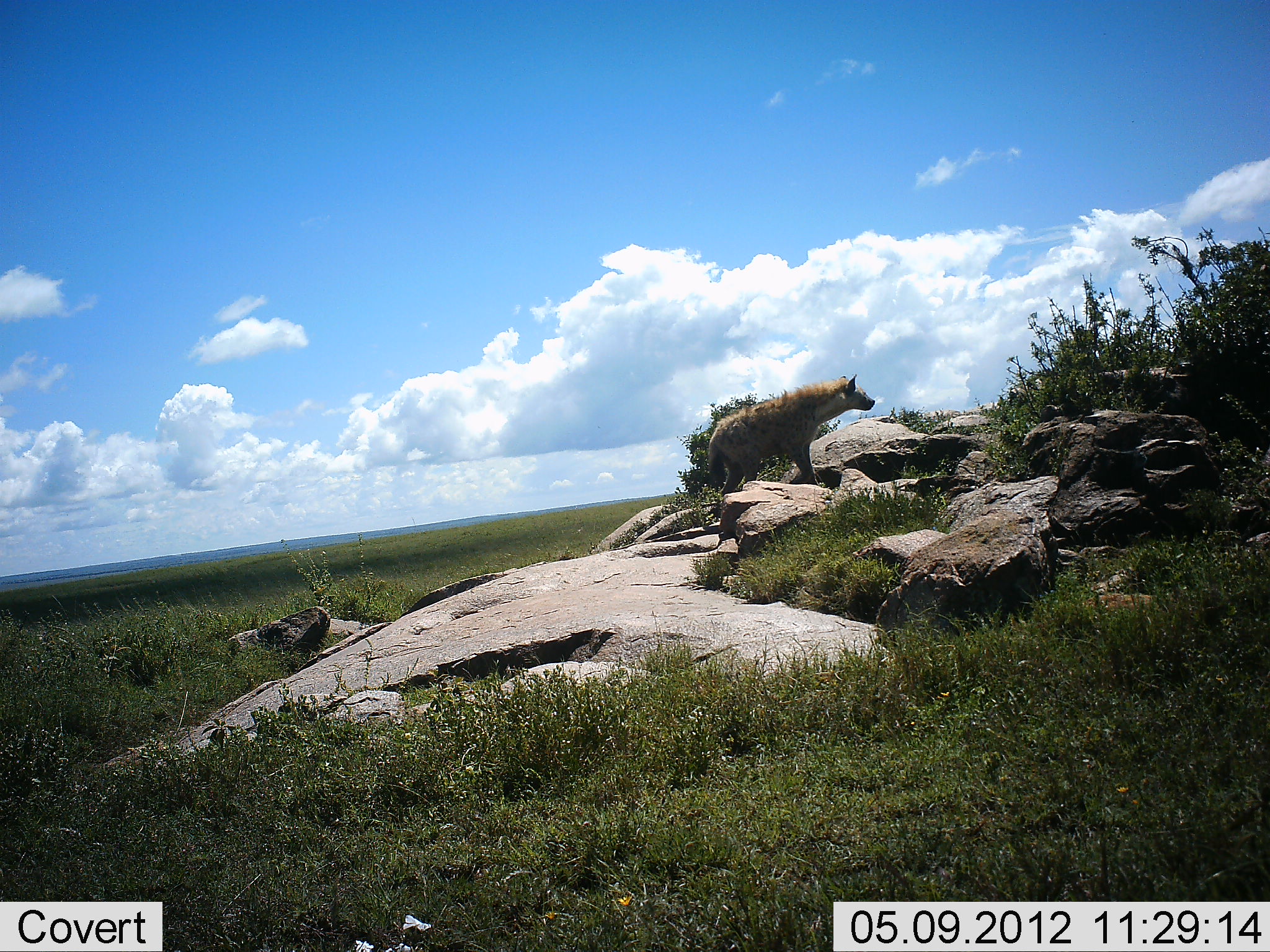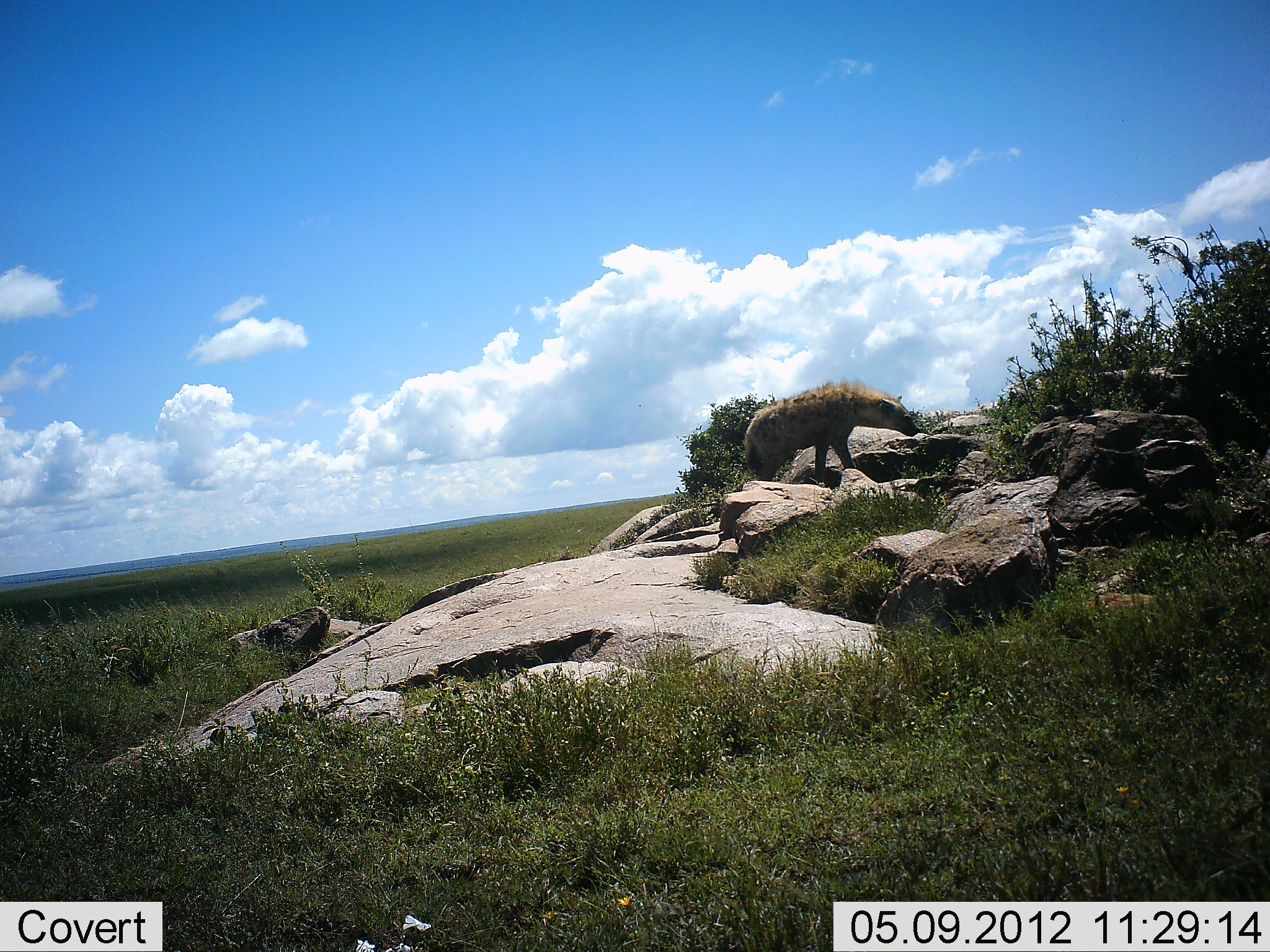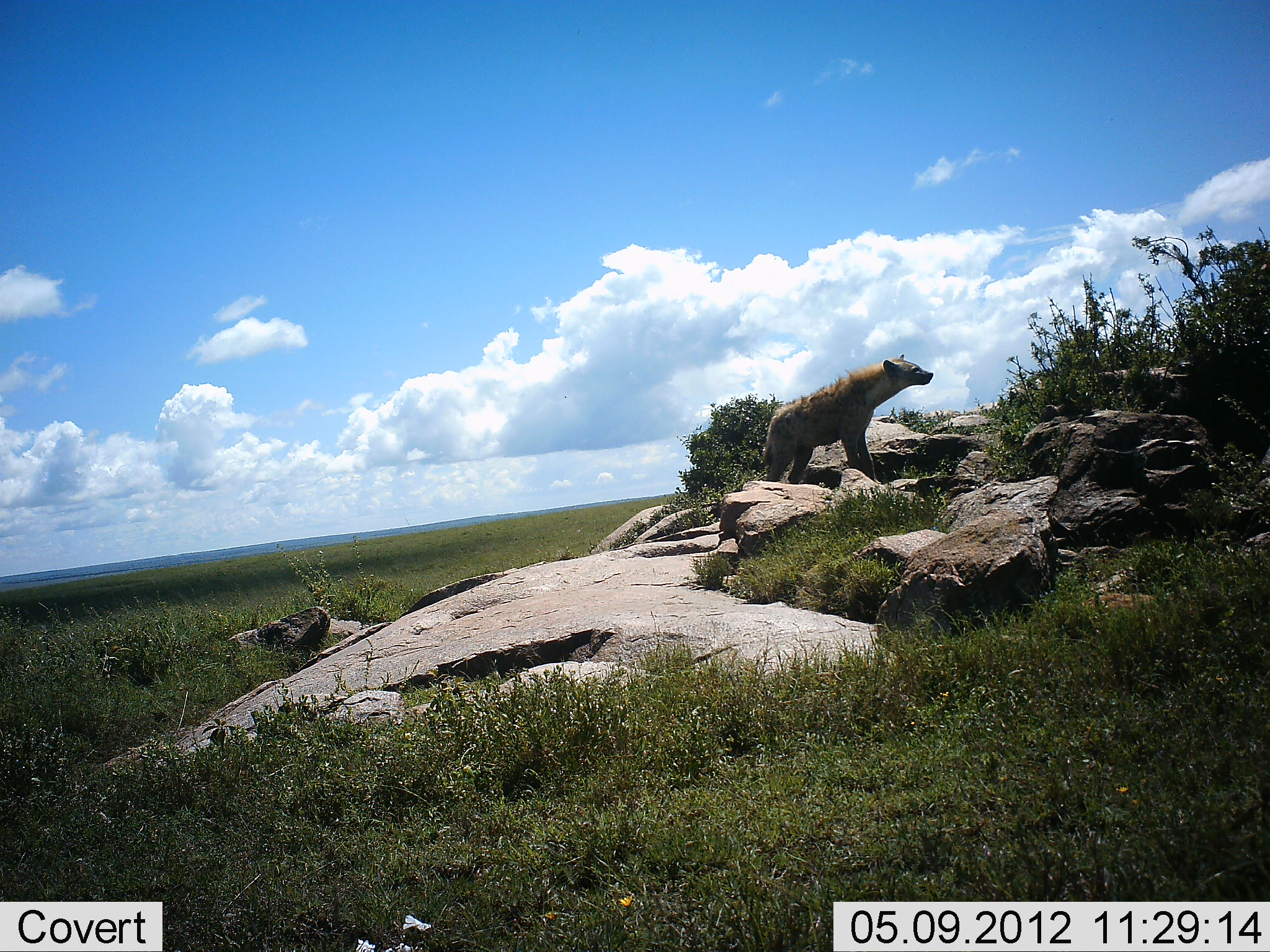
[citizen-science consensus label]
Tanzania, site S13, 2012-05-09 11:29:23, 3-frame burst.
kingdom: Animalia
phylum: Chordata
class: Mammalia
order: Carnivora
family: Hyaenidae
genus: Crocuta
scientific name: Crocuta crocuta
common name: spotted hyena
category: hyenaspotted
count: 1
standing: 40%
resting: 0%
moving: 70%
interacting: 0%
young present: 0%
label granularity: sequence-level